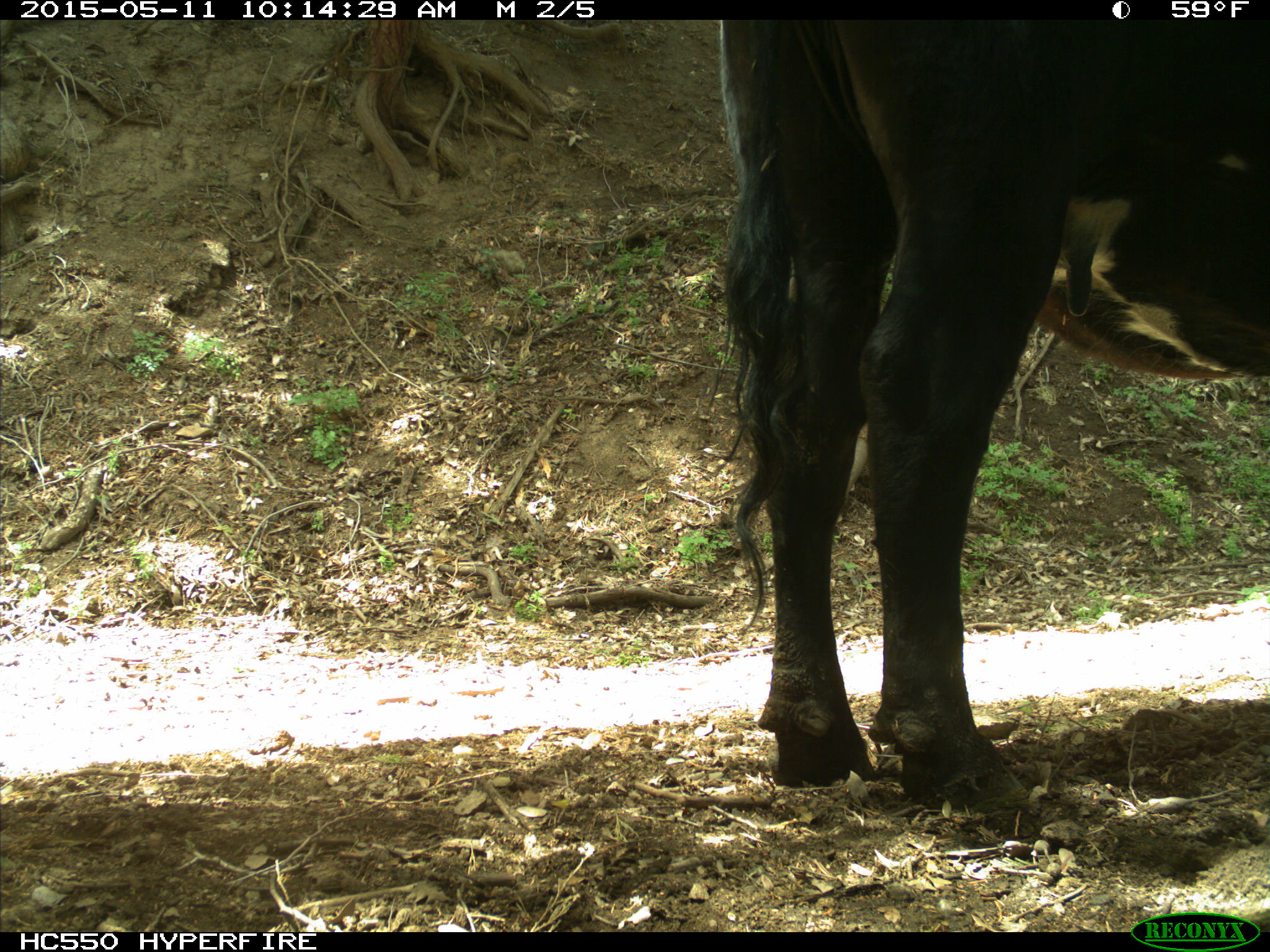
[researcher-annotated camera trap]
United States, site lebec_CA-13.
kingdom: Animalia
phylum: Chordata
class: Mammalia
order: Artiodactyla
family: Bovidae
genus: Bos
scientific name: Bos taurus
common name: domestic cow